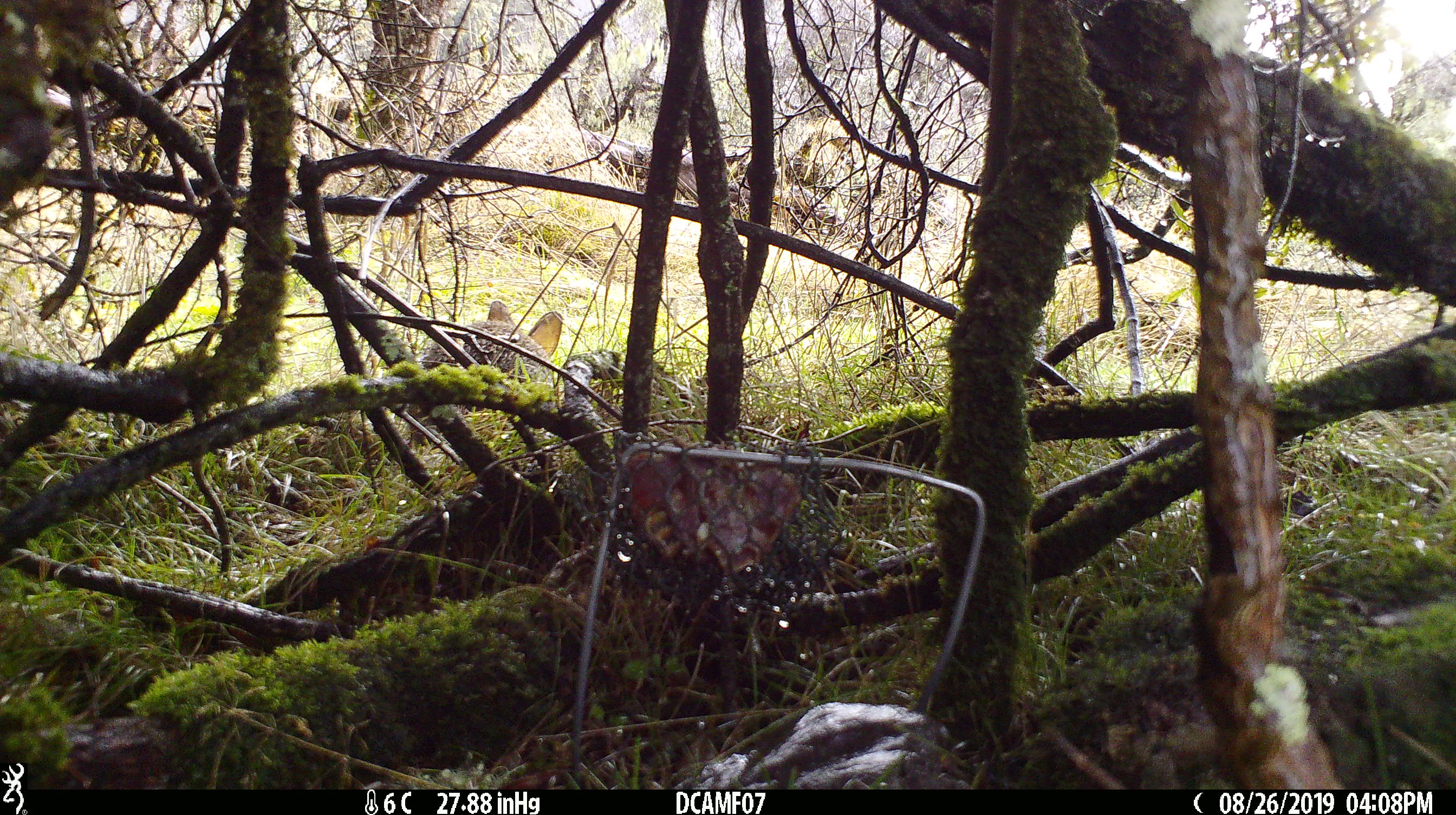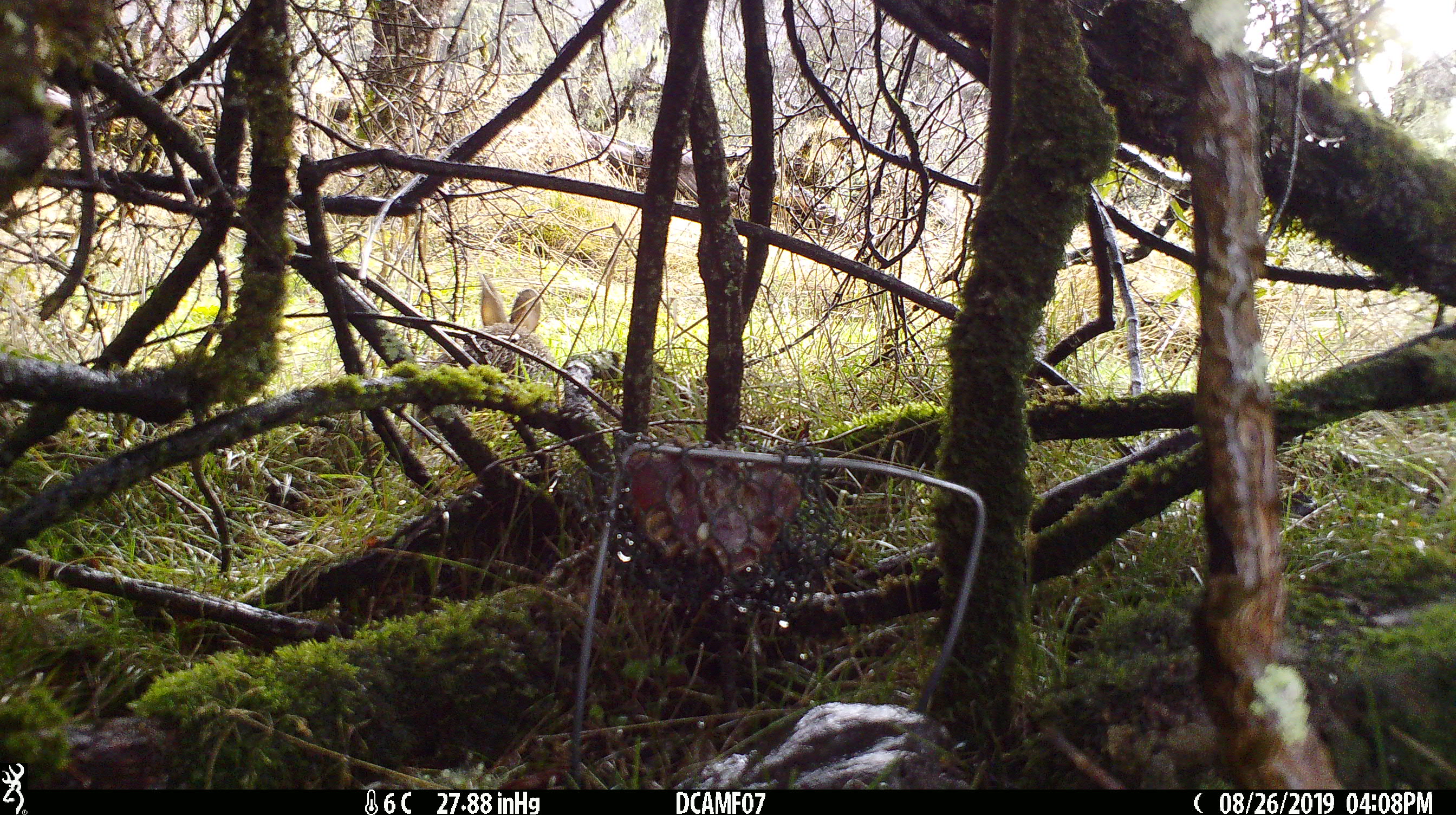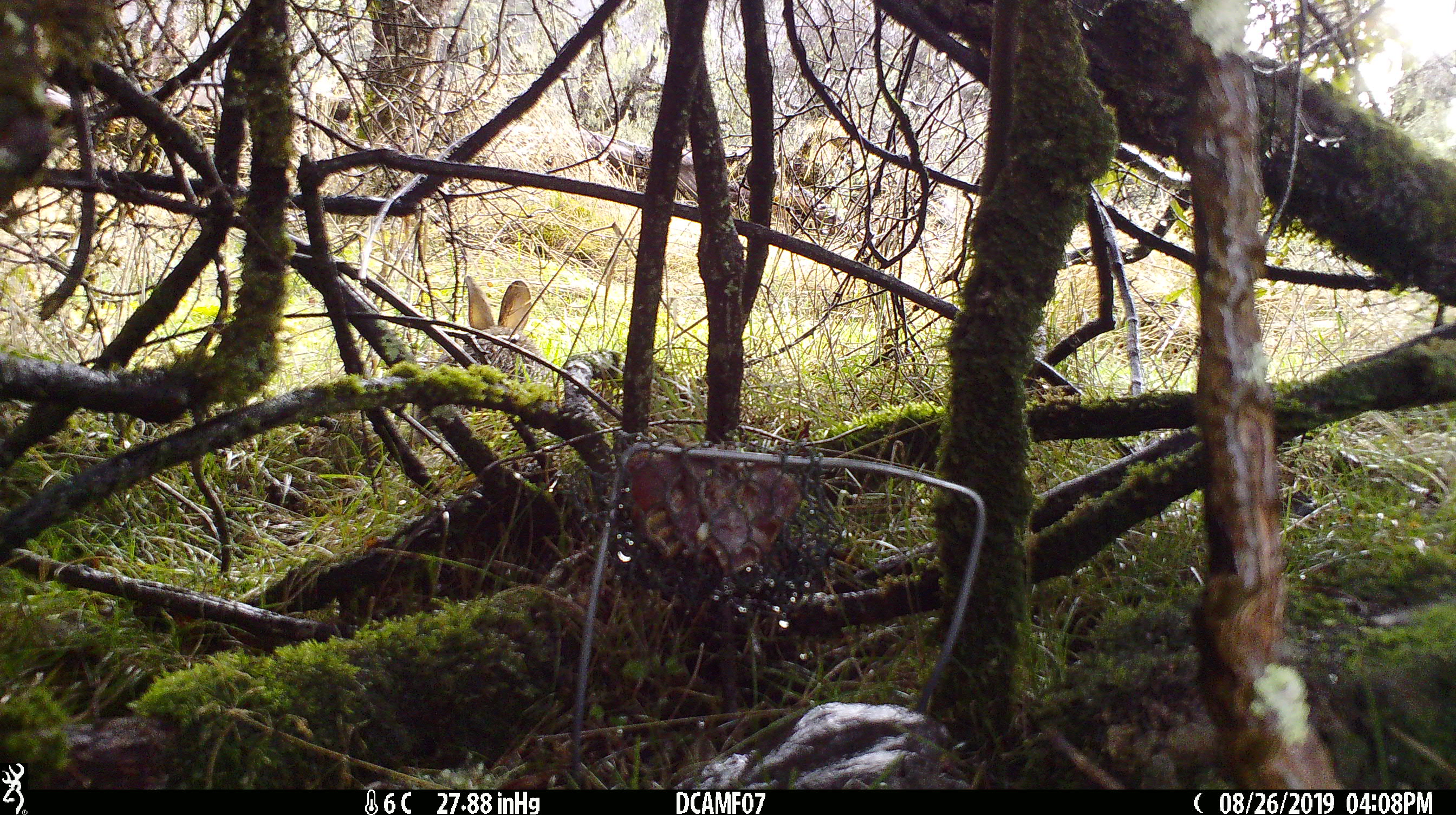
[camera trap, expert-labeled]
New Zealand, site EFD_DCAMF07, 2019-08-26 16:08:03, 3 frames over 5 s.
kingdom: Animalia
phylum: Chordata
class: Mammalia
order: Lagomorpha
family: Leporidae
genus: Oryctolagus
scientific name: Oryctolagus cuniculus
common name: european rabbit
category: rabbit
Rabbit (european rabbit) (Oryctolagus cuniculus).